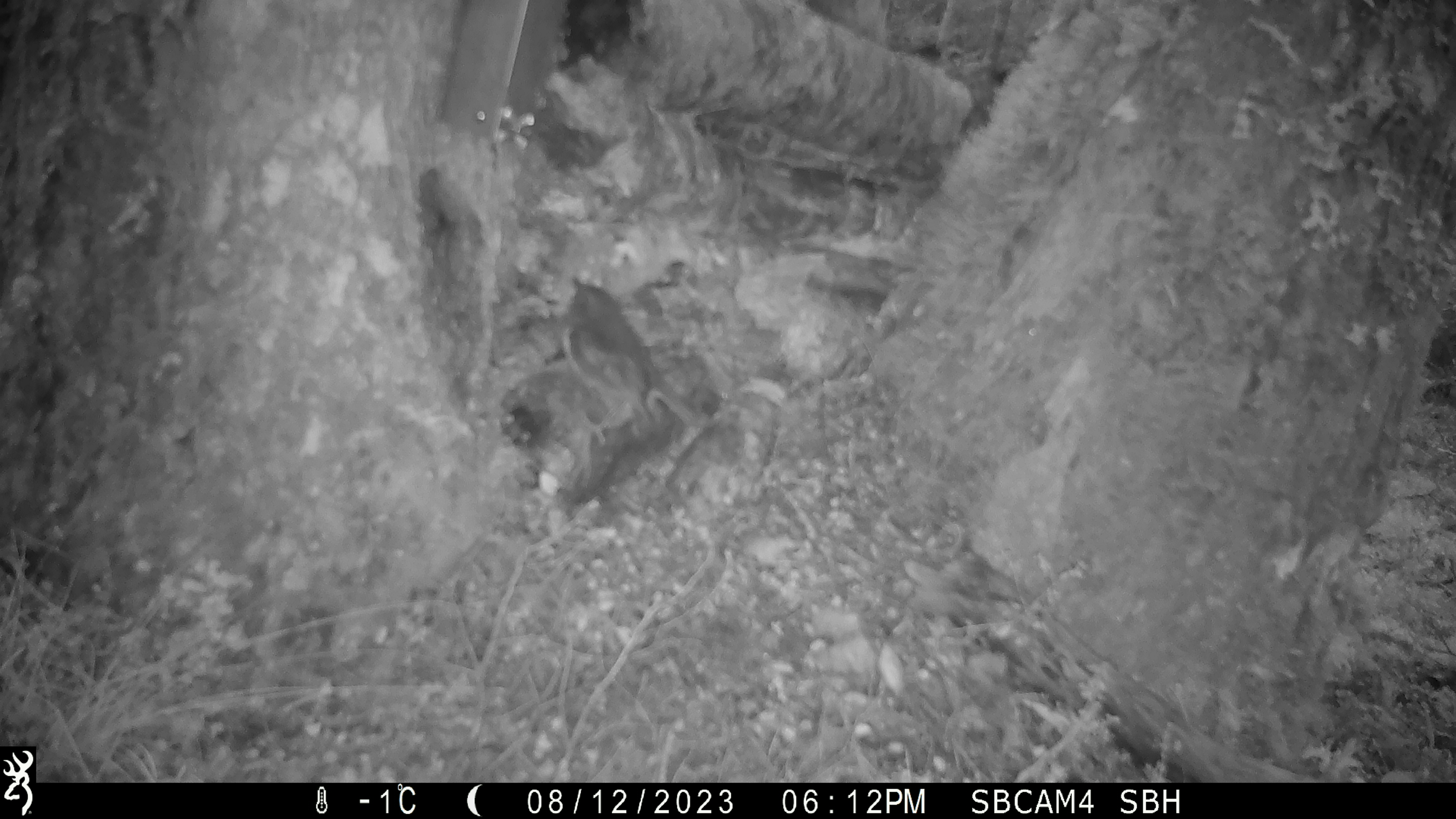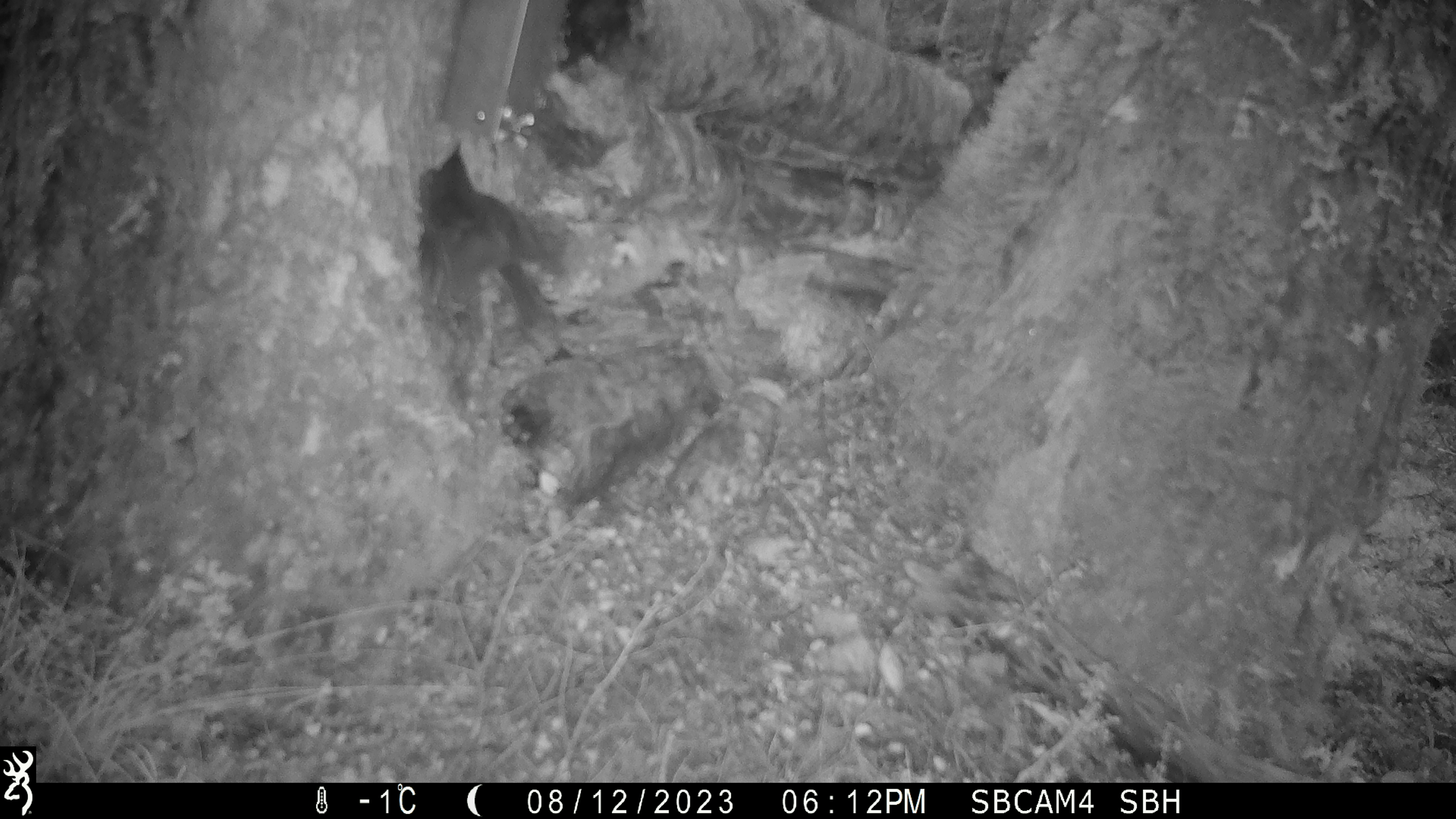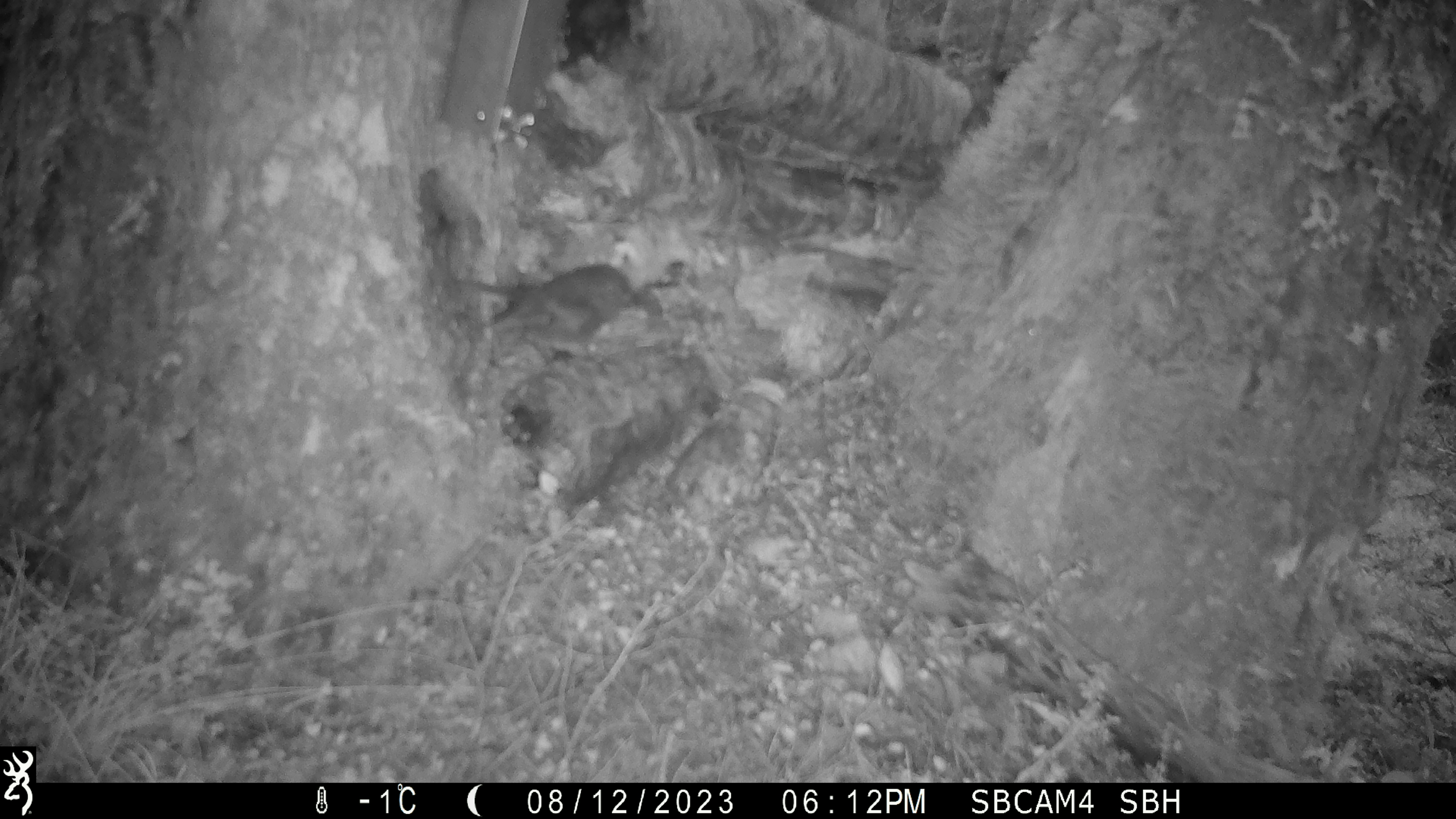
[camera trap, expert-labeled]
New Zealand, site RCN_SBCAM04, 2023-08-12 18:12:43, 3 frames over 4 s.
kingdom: Animalia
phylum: Chordata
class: Aves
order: Passeriformes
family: Petroicidae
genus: Petroica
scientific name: Petroica australis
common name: new zealand robin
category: robin